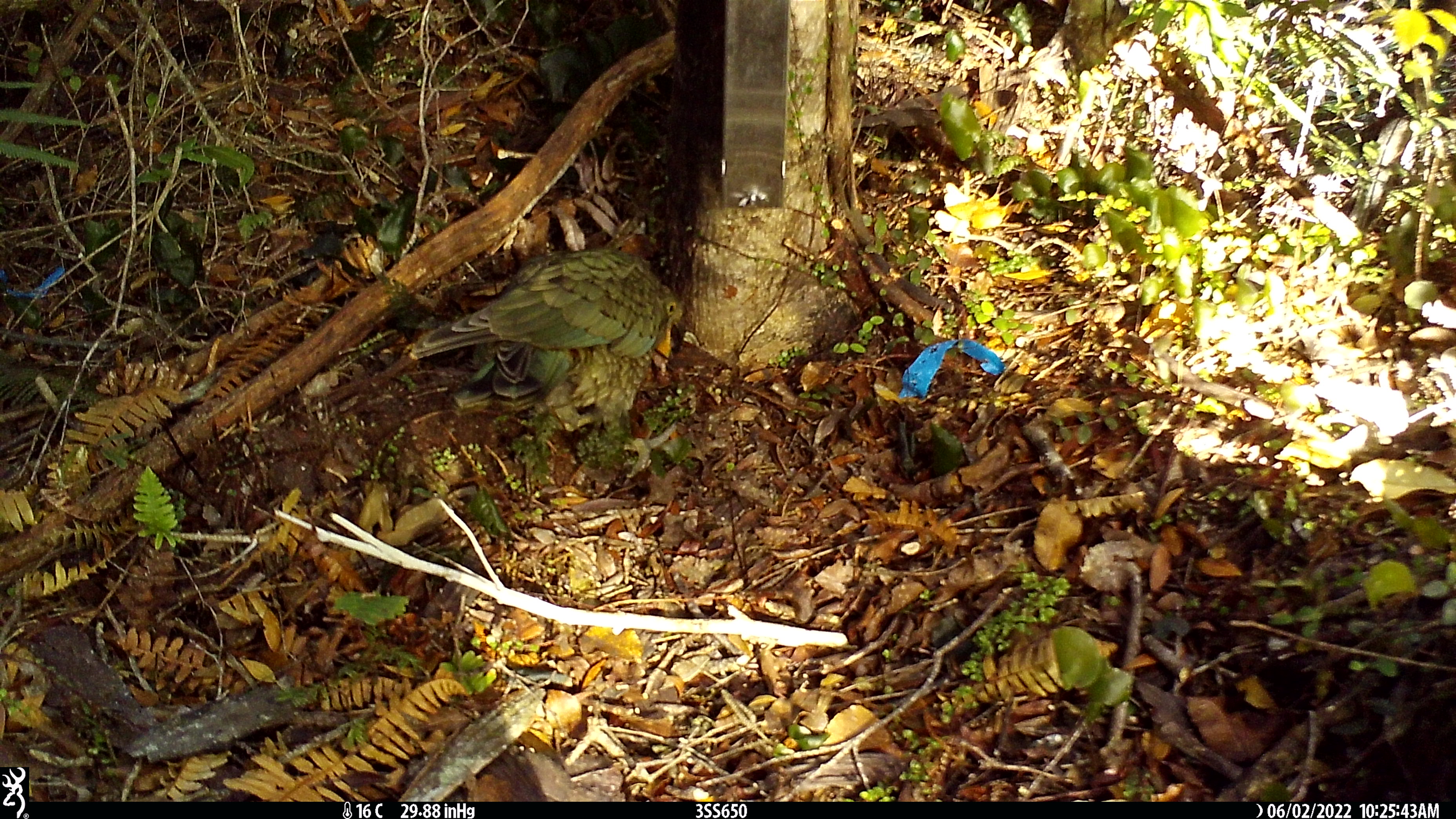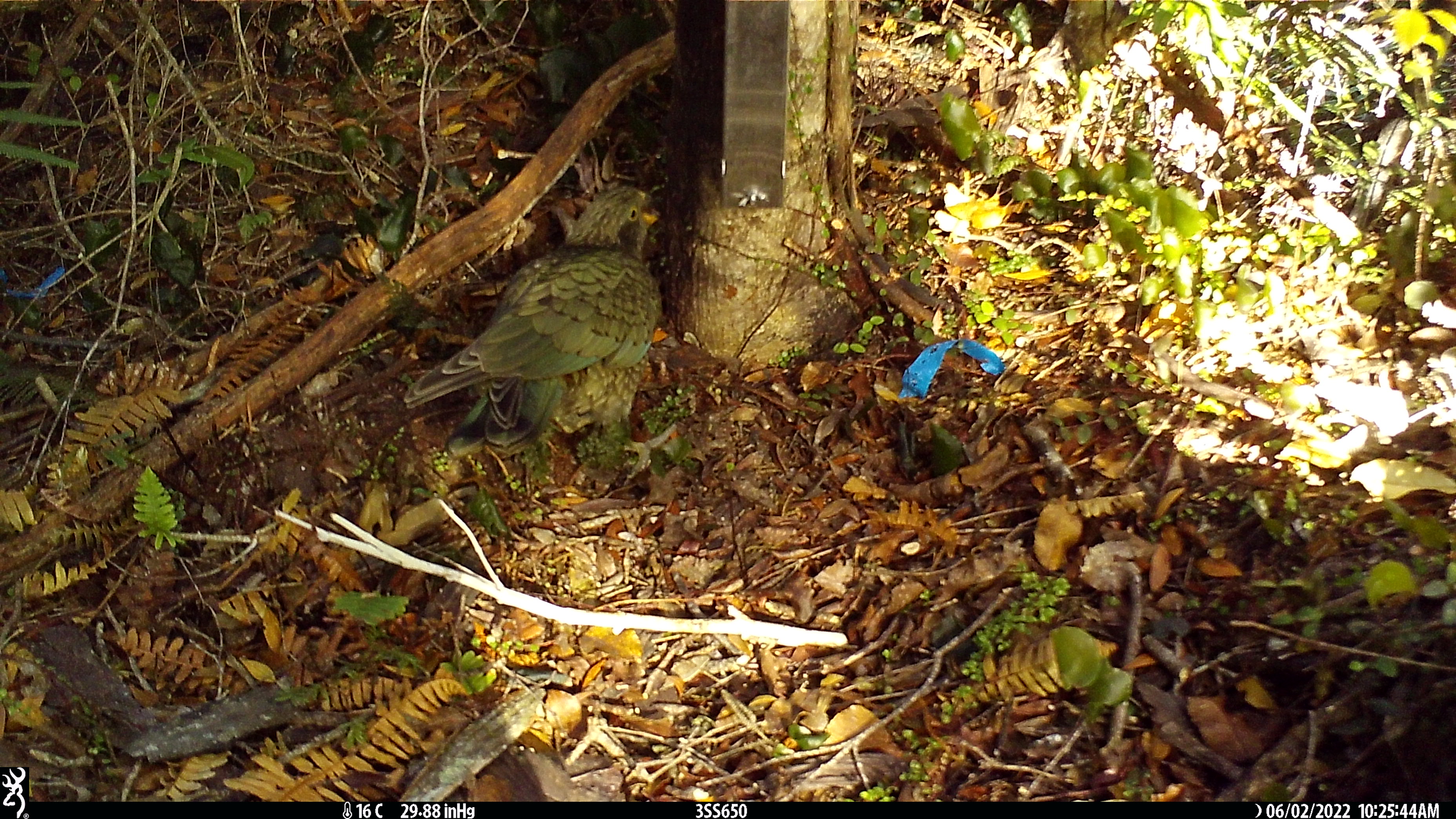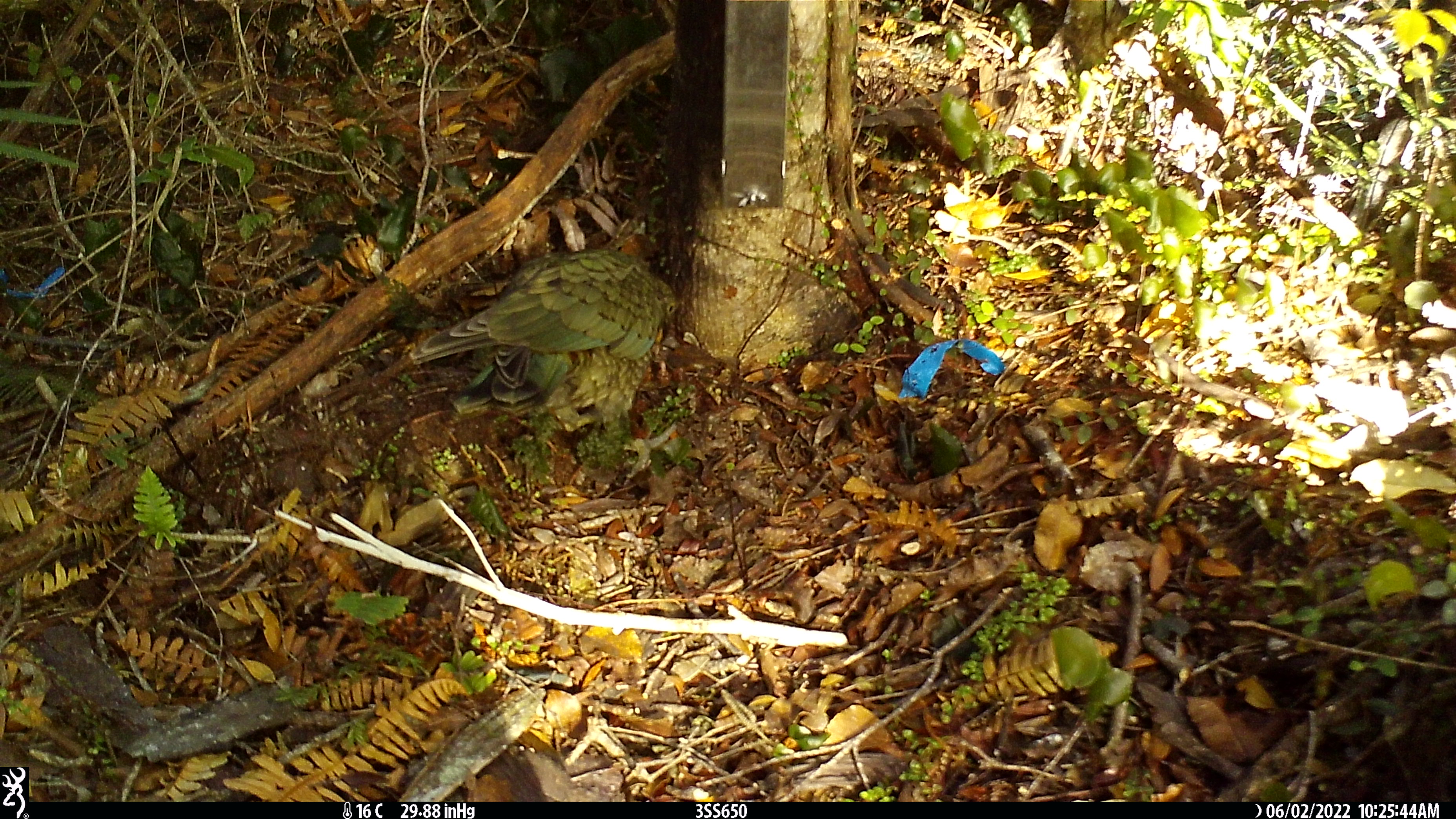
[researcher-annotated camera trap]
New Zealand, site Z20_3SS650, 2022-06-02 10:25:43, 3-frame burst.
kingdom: Animalia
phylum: Chordata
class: Aves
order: Psittaciformes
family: Strigopidae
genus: Nestor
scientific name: Nestor notabilis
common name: kea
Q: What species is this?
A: Kea (Nestor notabilis).